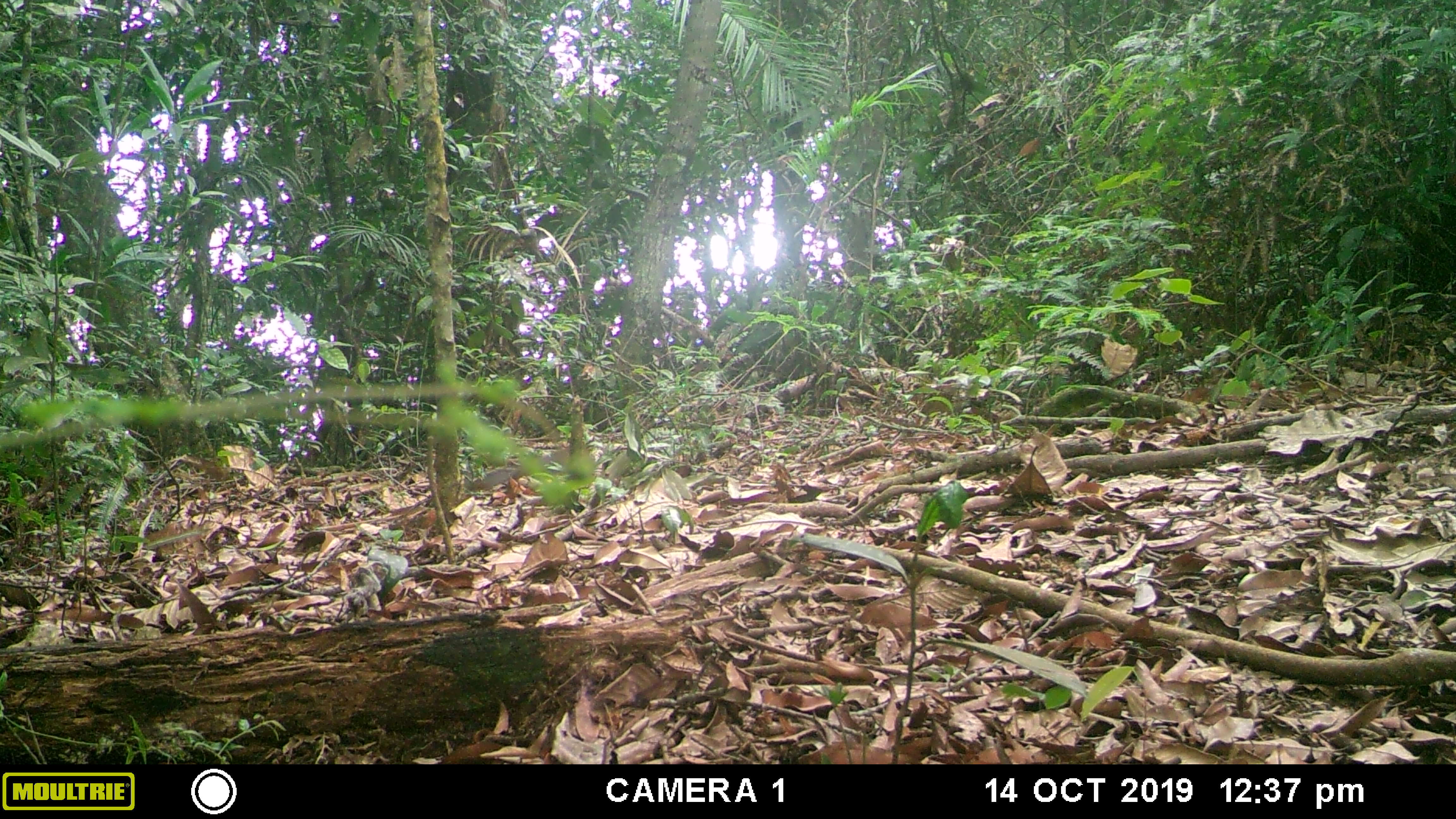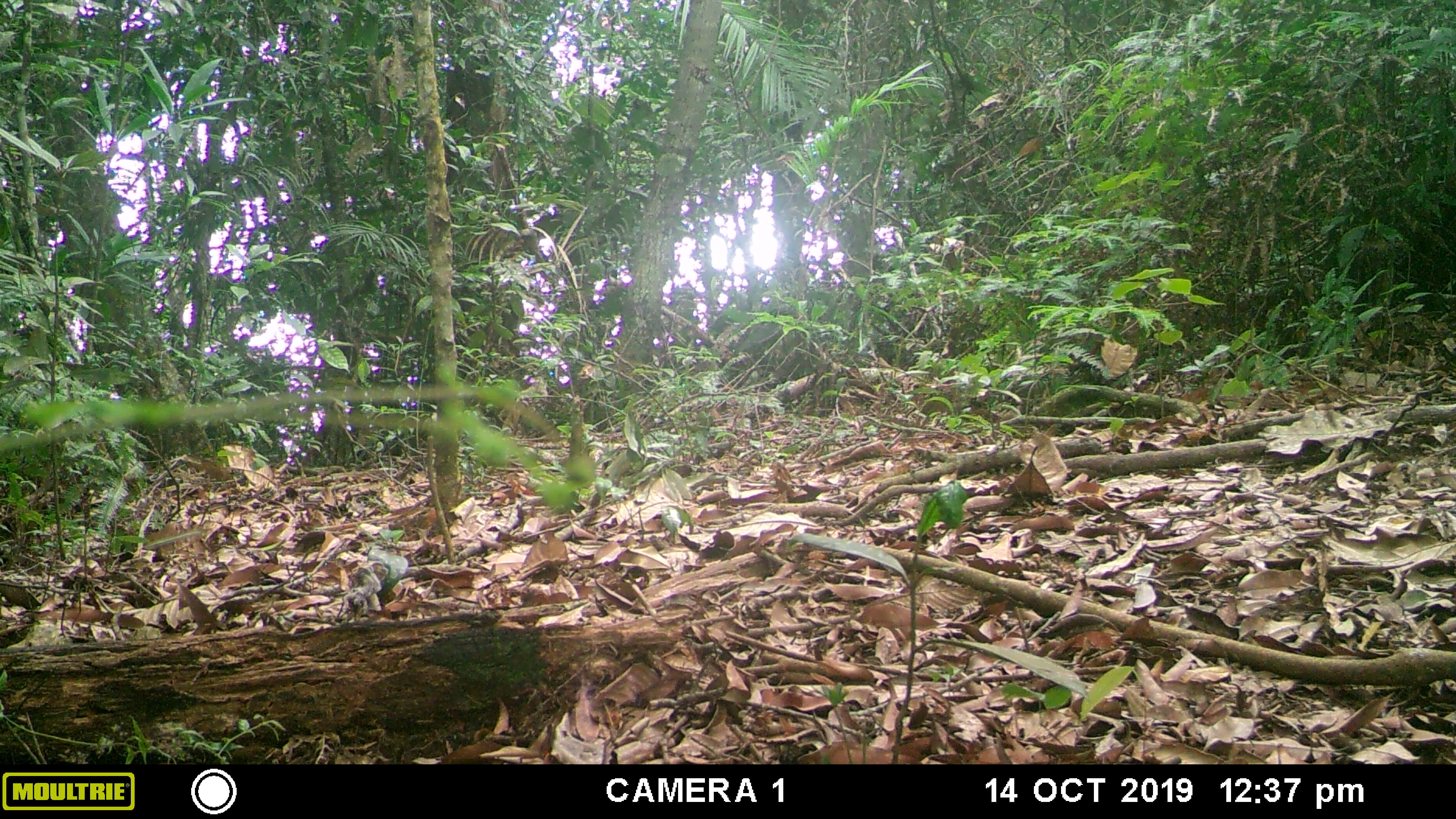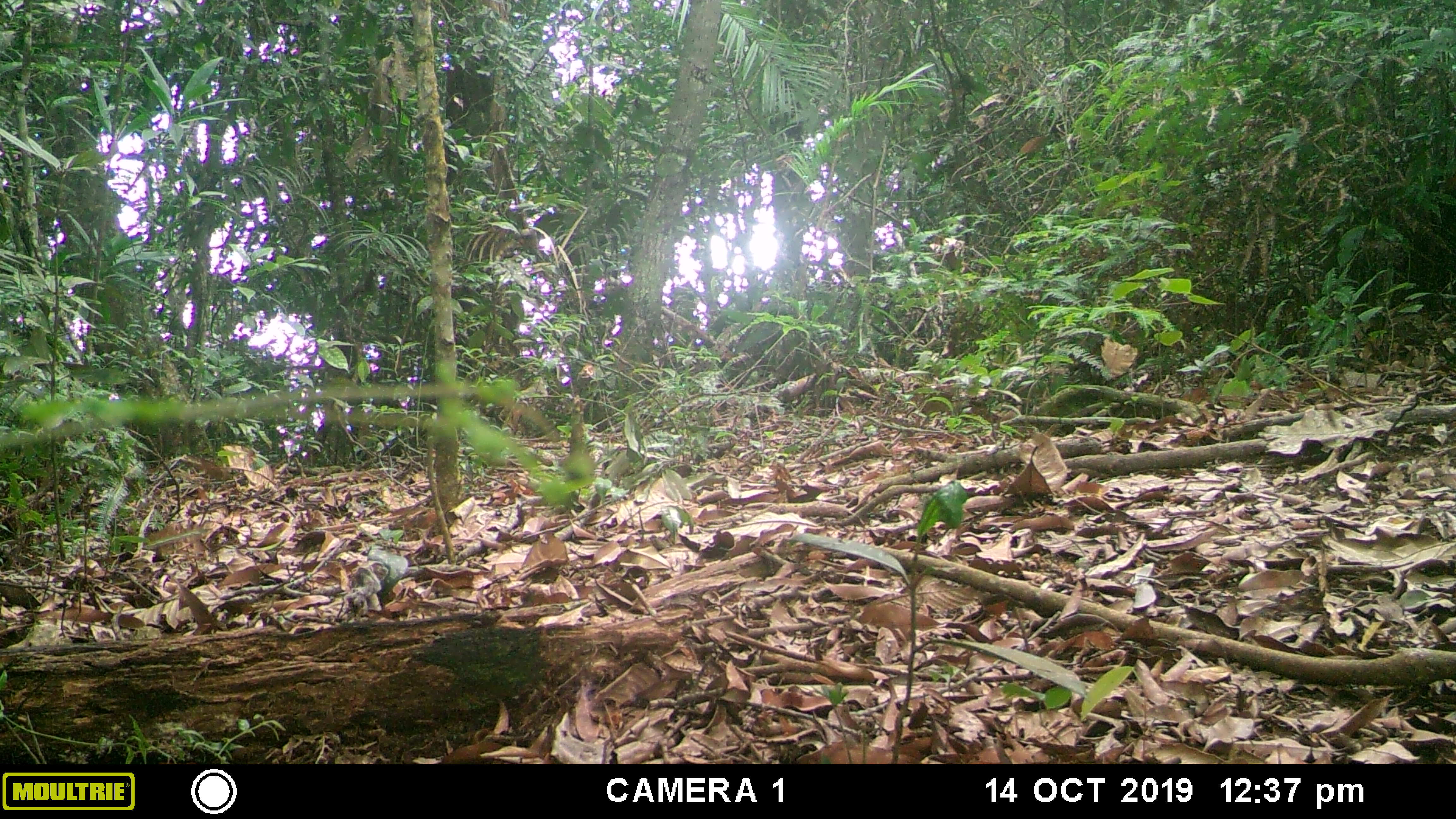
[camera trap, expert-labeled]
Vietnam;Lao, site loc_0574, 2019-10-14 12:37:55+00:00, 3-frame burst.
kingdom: Animalia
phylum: Chordata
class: Mammalia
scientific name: Mammalia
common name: mammal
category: unidentified small mammal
Unidentified small mammal (mammal) (Mammalia). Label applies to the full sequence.